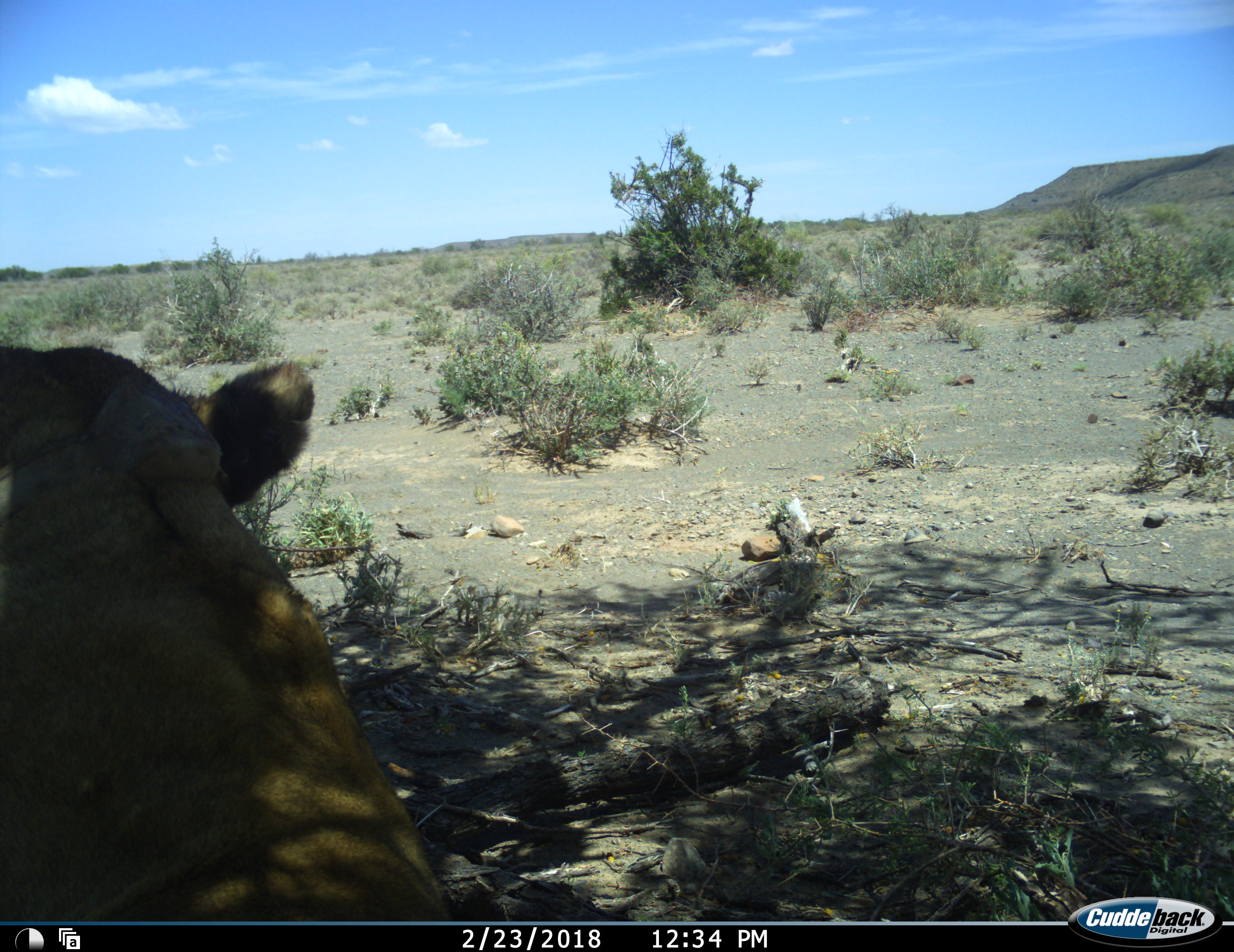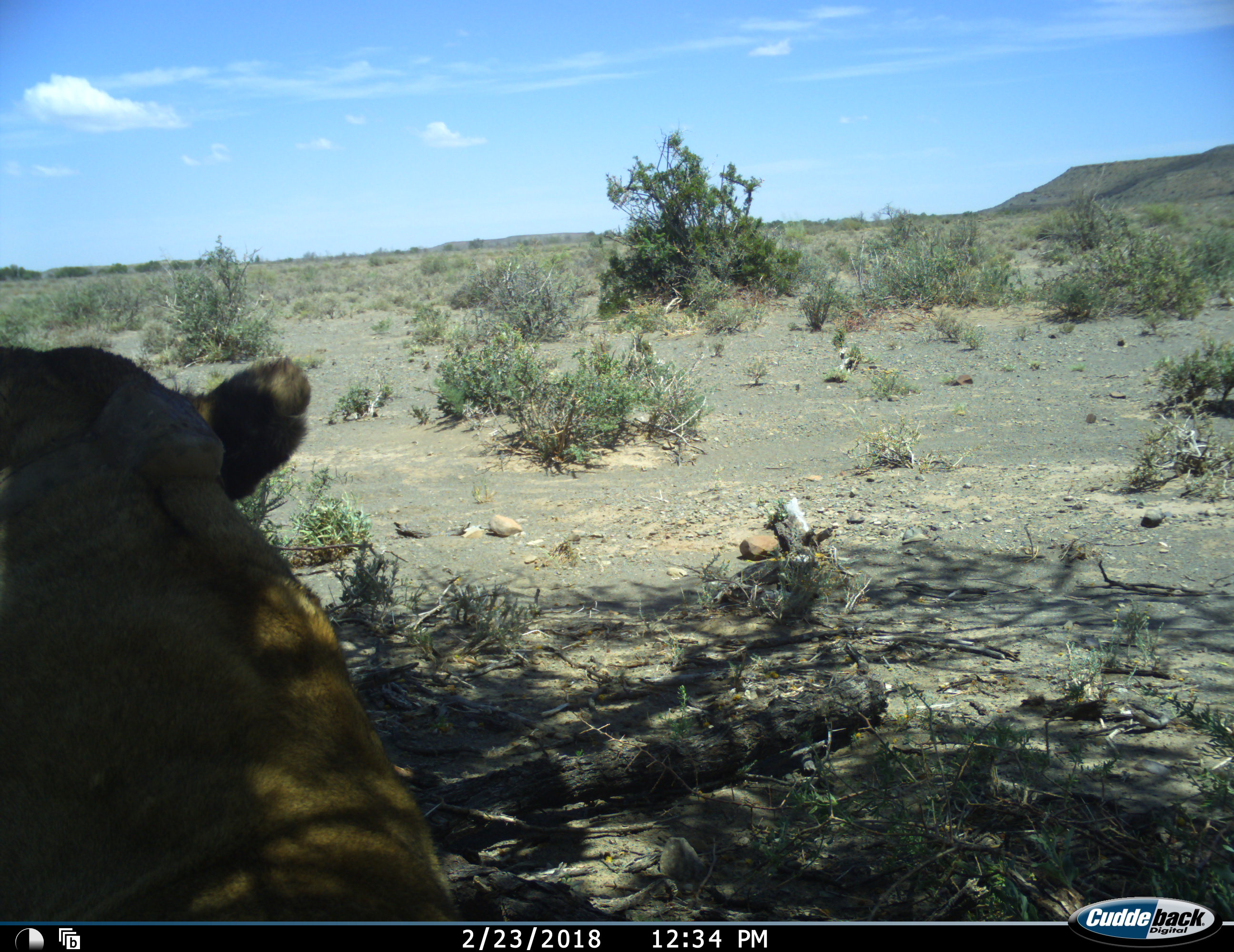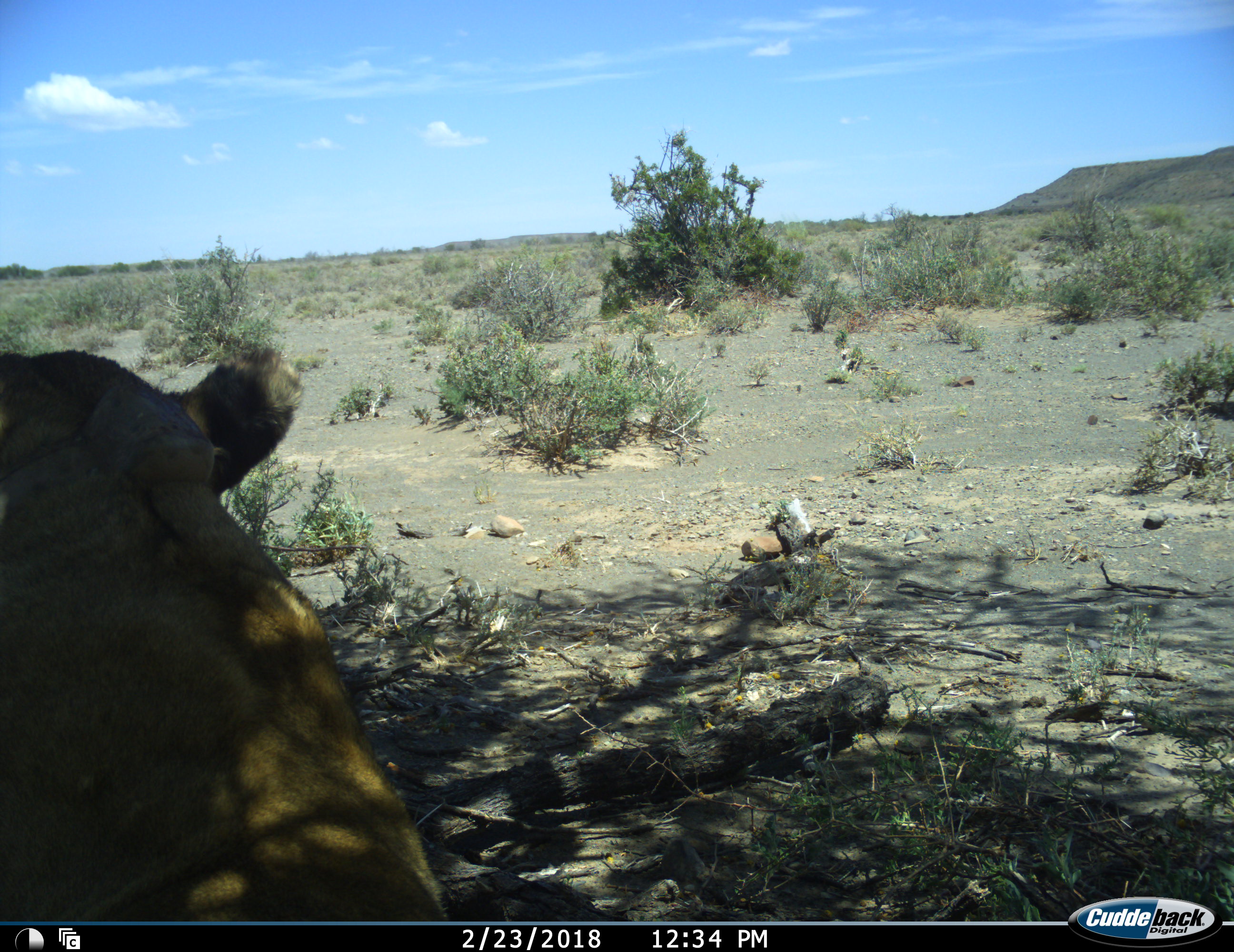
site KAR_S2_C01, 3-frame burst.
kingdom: Animalia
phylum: Chordata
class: Mammalia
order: Carnivora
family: Felidae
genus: Panthera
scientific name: Panthera leo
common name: lion female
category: lionfemale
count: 1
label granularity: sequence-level